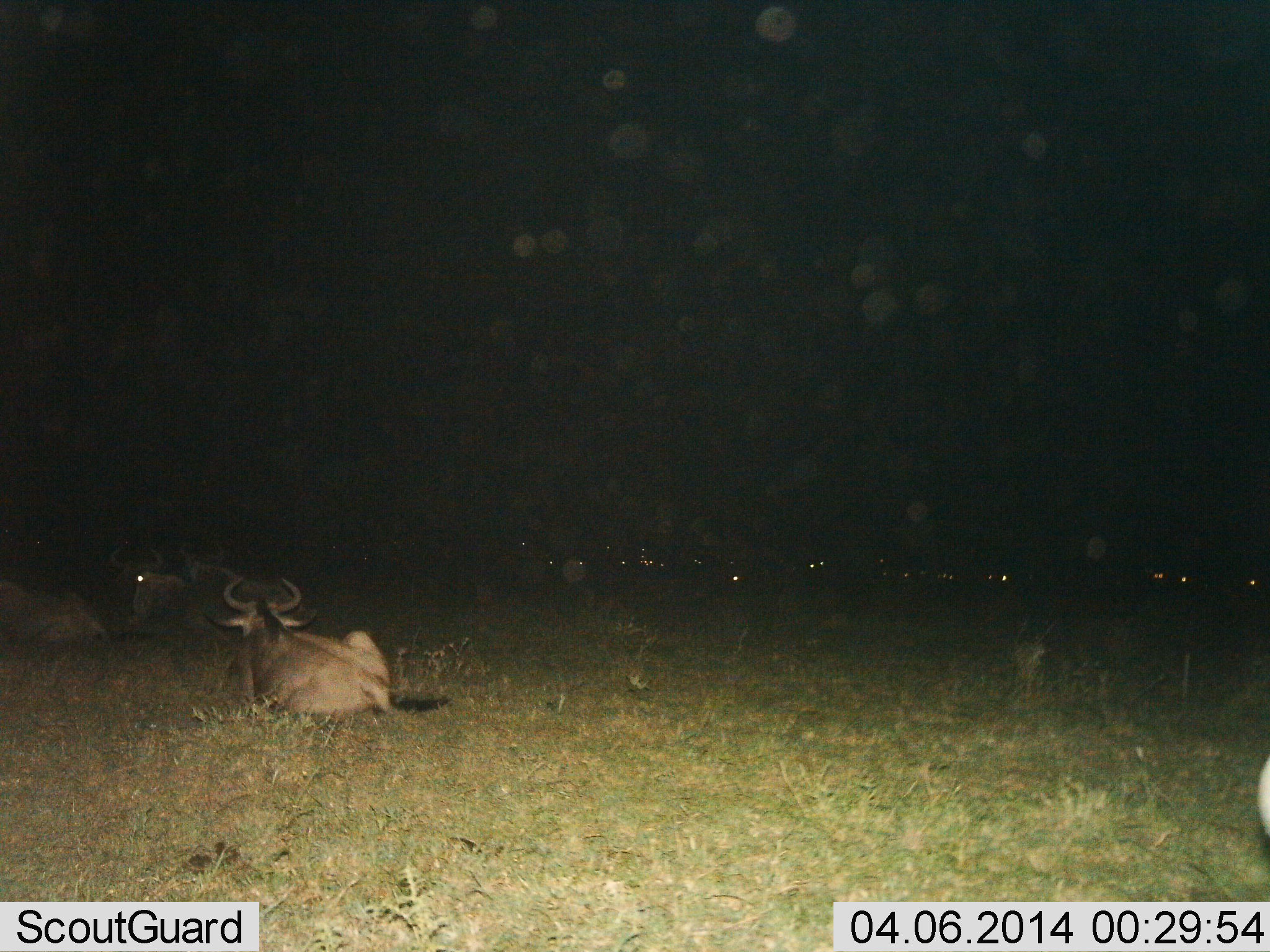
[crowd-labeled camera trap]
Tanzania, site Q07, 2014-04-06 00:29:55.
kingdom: Animalia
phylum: Chordata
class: Mammalia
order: Artiodactyla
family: Bovidae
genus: Connochaetes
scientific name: Connochaetes taurinus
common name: blue wildebeest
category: wildebeest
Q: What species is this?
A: Wildebeest (blue wildebeest) (Connochaetes taurinus).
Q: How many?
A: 10.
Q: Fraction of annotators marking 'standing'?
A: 0%.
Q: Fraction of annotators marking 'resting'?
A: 100%.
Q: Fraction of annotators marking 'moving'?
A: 0%.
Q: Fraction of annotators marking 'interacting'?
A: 0%.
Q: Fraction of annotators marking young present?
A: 0%.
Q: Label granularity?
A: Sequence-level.